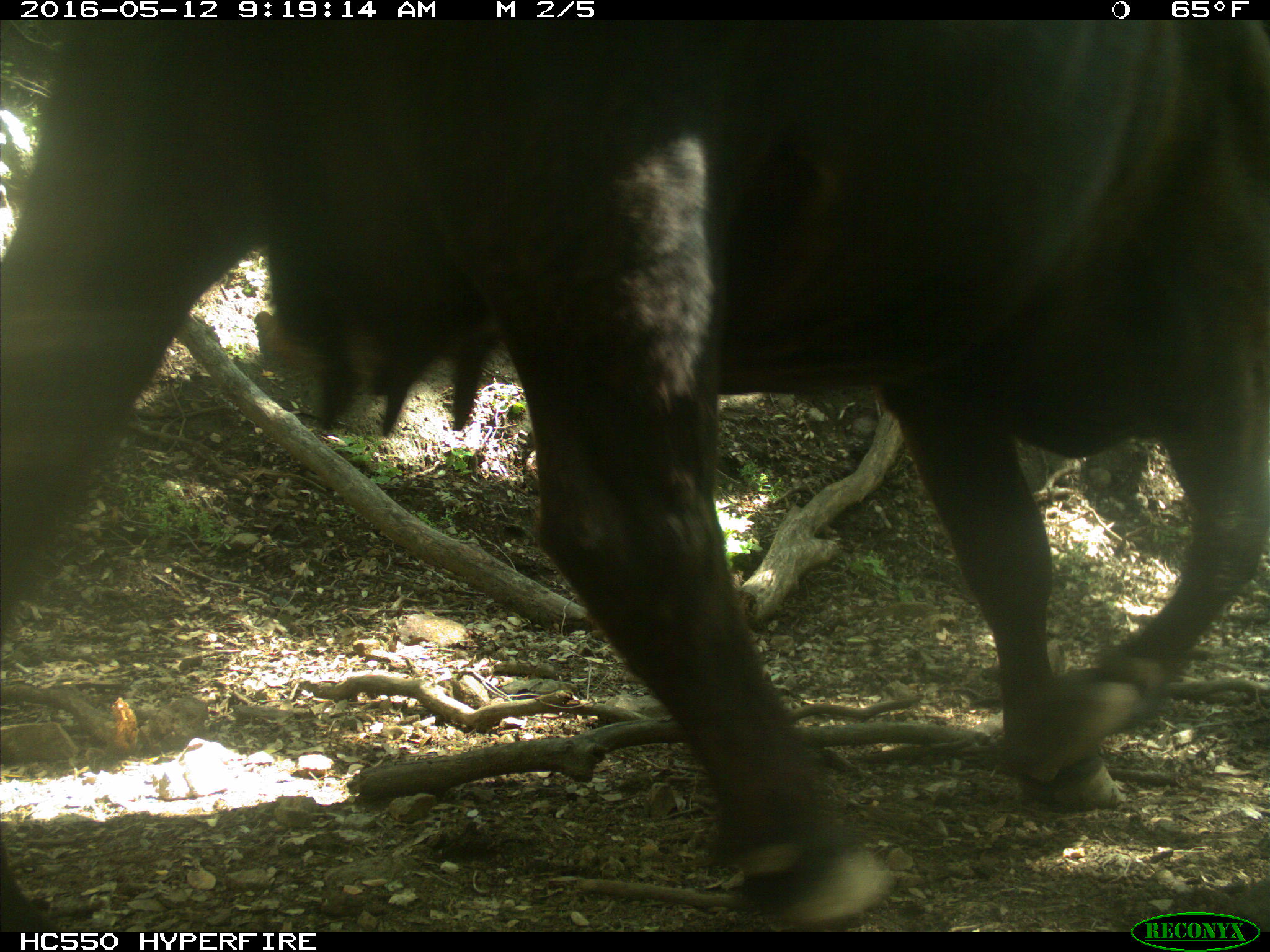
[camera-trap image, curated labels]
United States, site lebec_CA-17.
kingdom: Animalia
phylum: Chordata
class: Mammalia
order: Artiodactyla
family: Bovidae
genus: Bos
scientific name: Bos taurus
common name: domestic cow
Bos taurus (domestic cow).